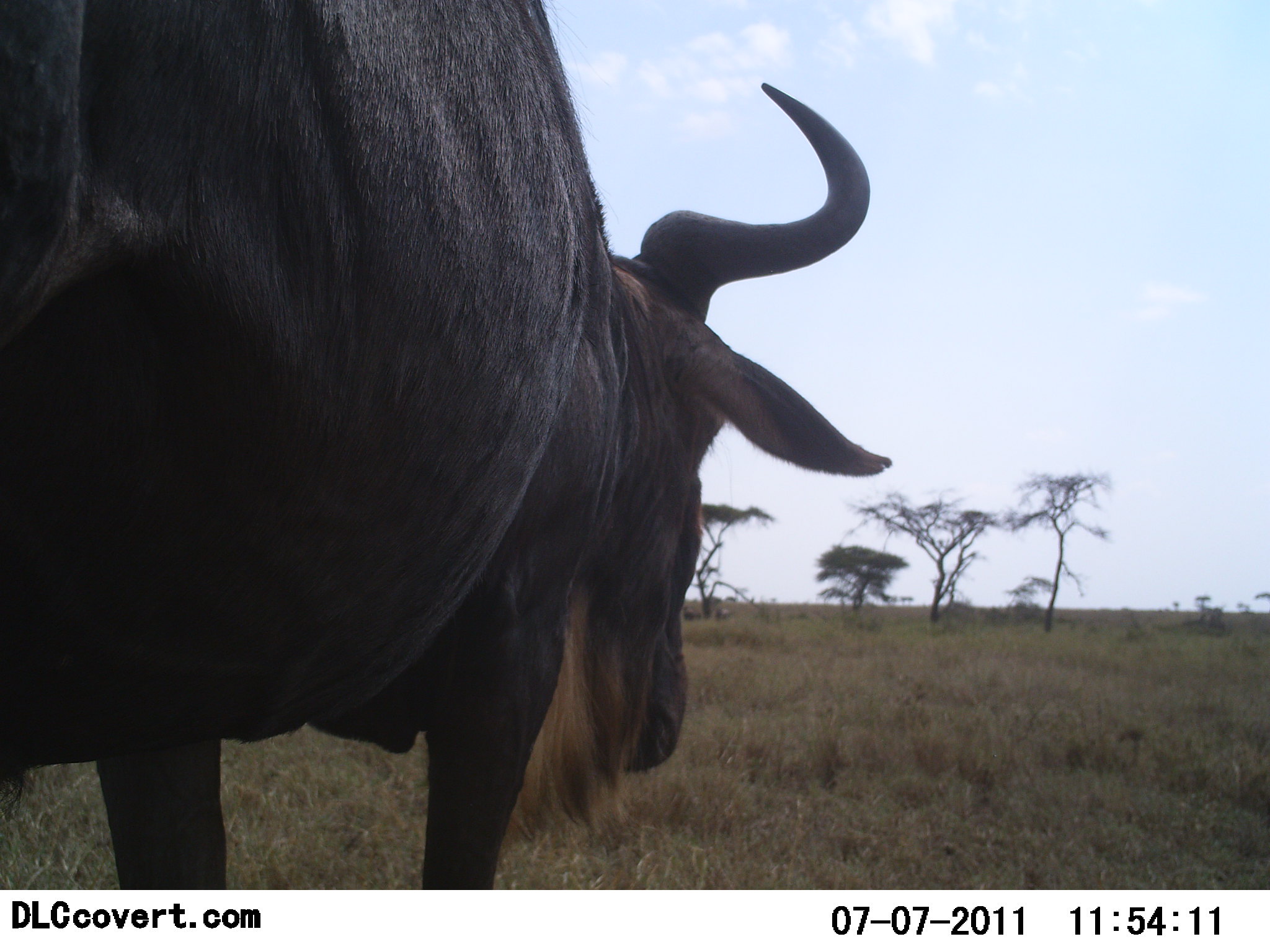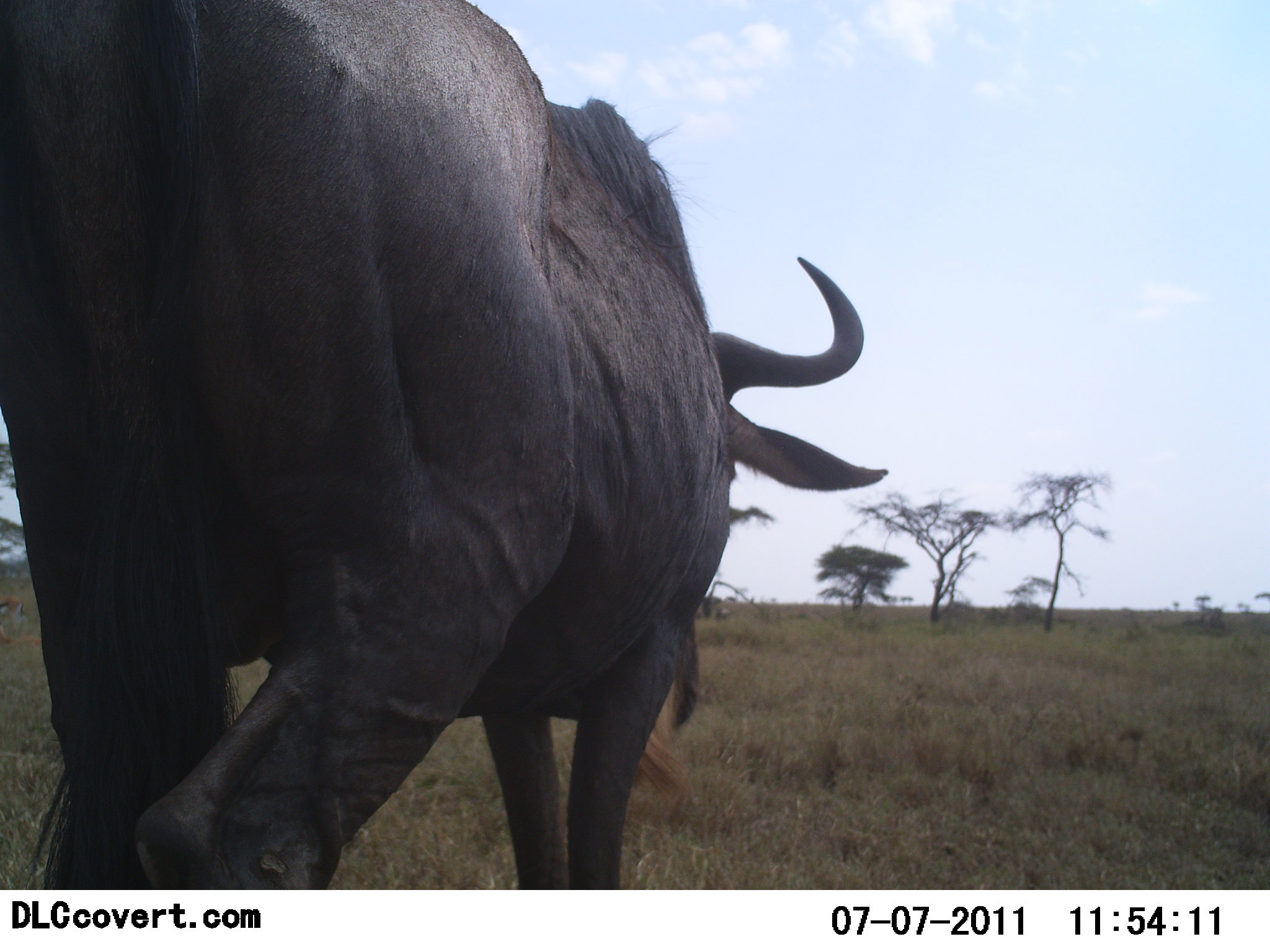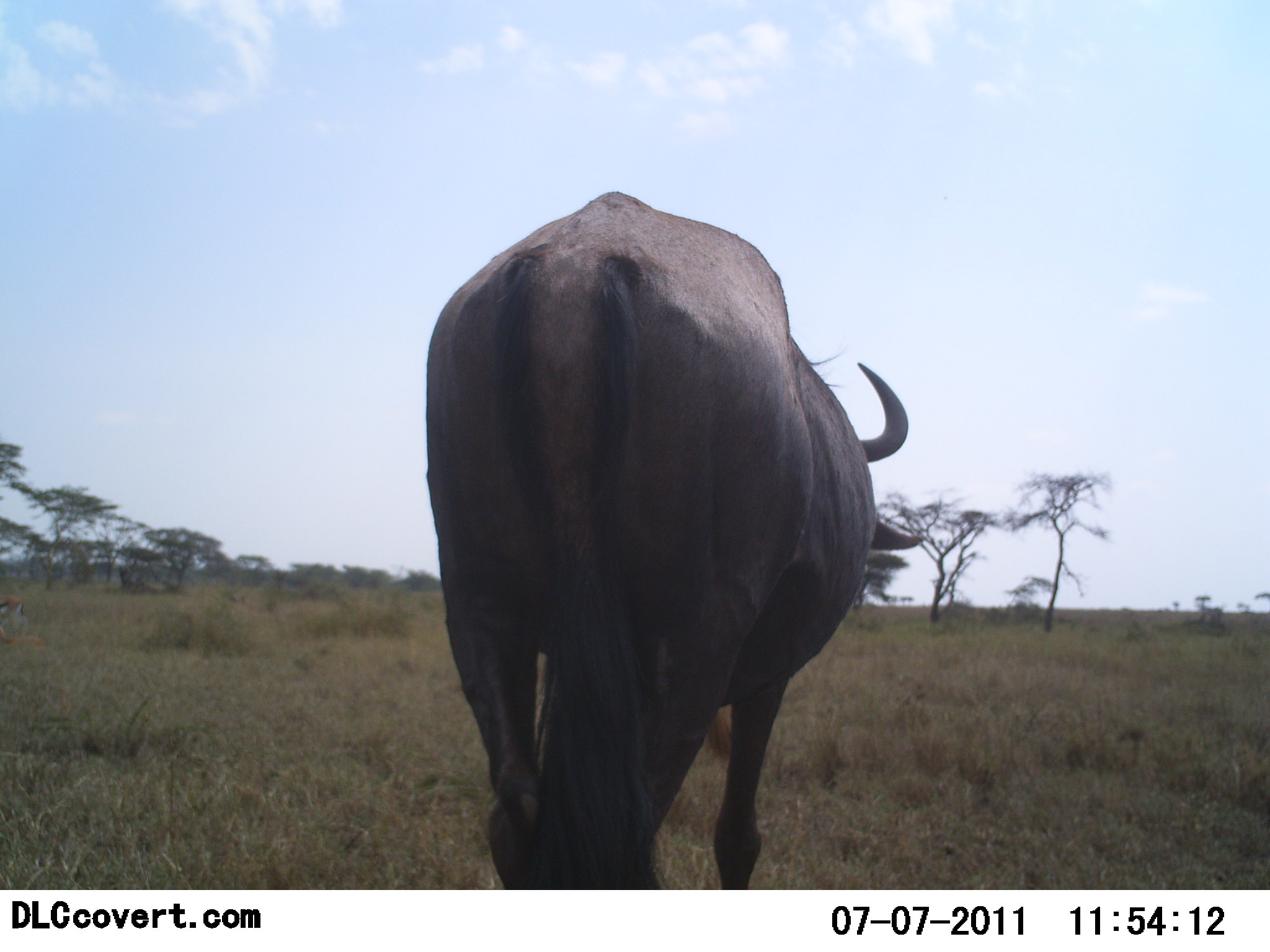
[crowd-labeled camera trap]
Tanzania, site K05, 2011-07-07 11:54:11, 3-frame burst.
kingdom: Animalia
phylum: Chordata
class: Mammalia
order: Artiodactyla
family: Bovidae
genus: Connochaetes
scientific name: Connochaetes taurinus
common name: blue wildebeest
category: wildebeest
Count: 1.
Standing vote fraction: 7%.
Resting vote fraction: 0%.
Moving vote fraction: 93%.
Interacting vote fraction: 0%.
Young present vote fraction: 0%.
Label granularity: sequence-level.